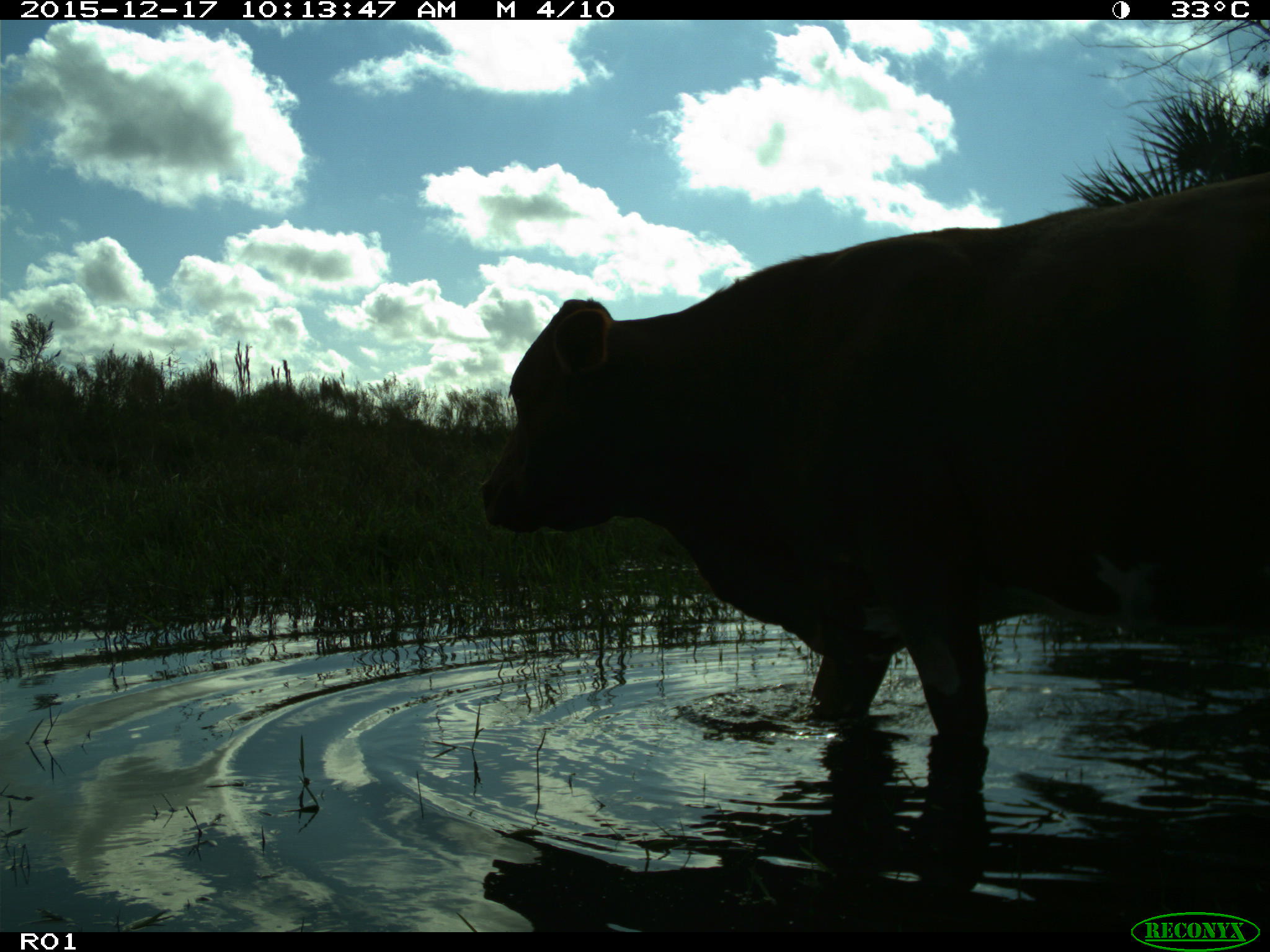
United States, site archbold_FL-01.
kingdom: Animalia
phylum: Chordata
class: Mammalia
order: Artiodactyla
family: Bovidae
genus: Bos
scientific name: Bos taurus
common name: domestic cow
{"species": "Bos taurus (domestic cow)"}